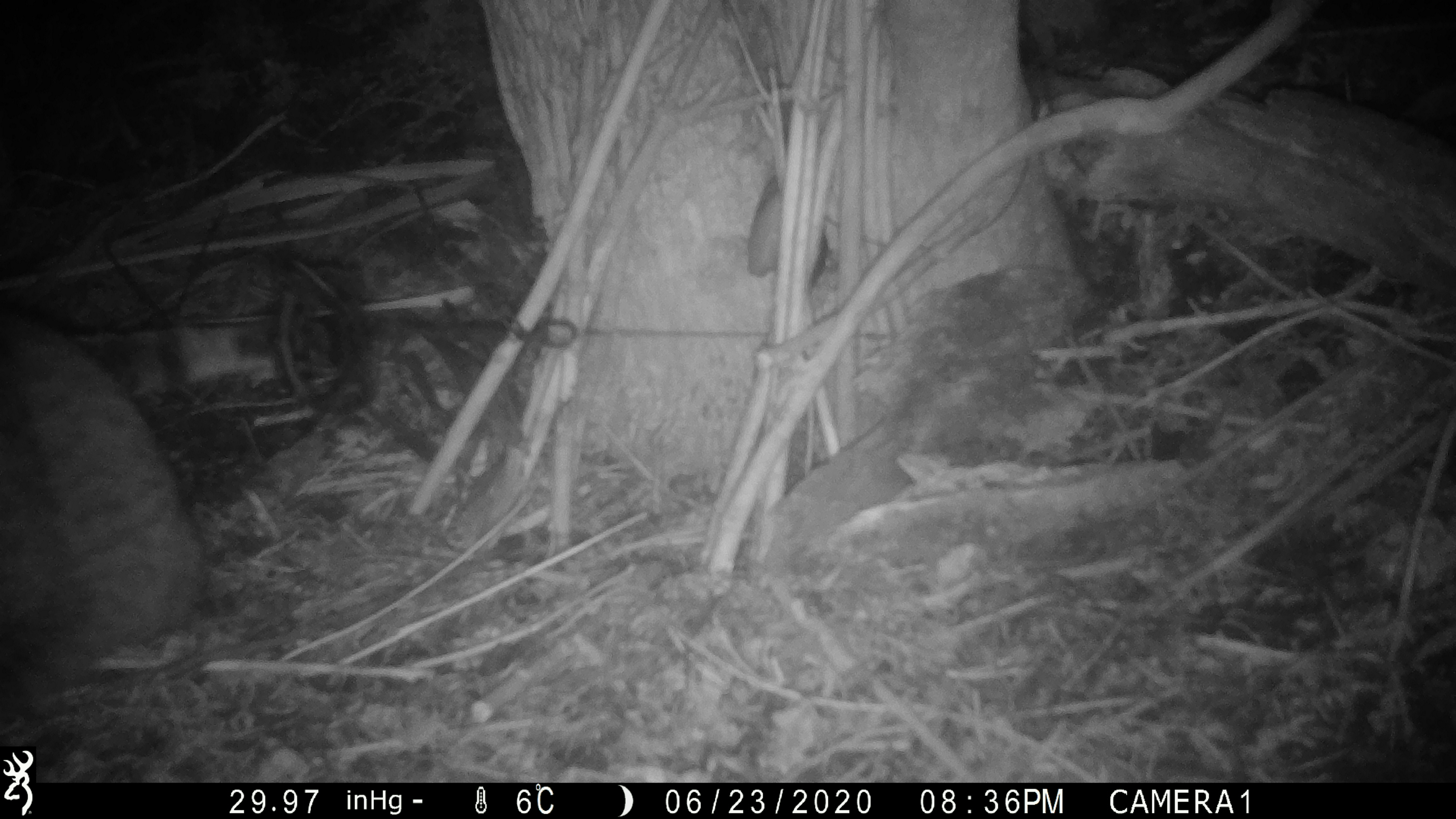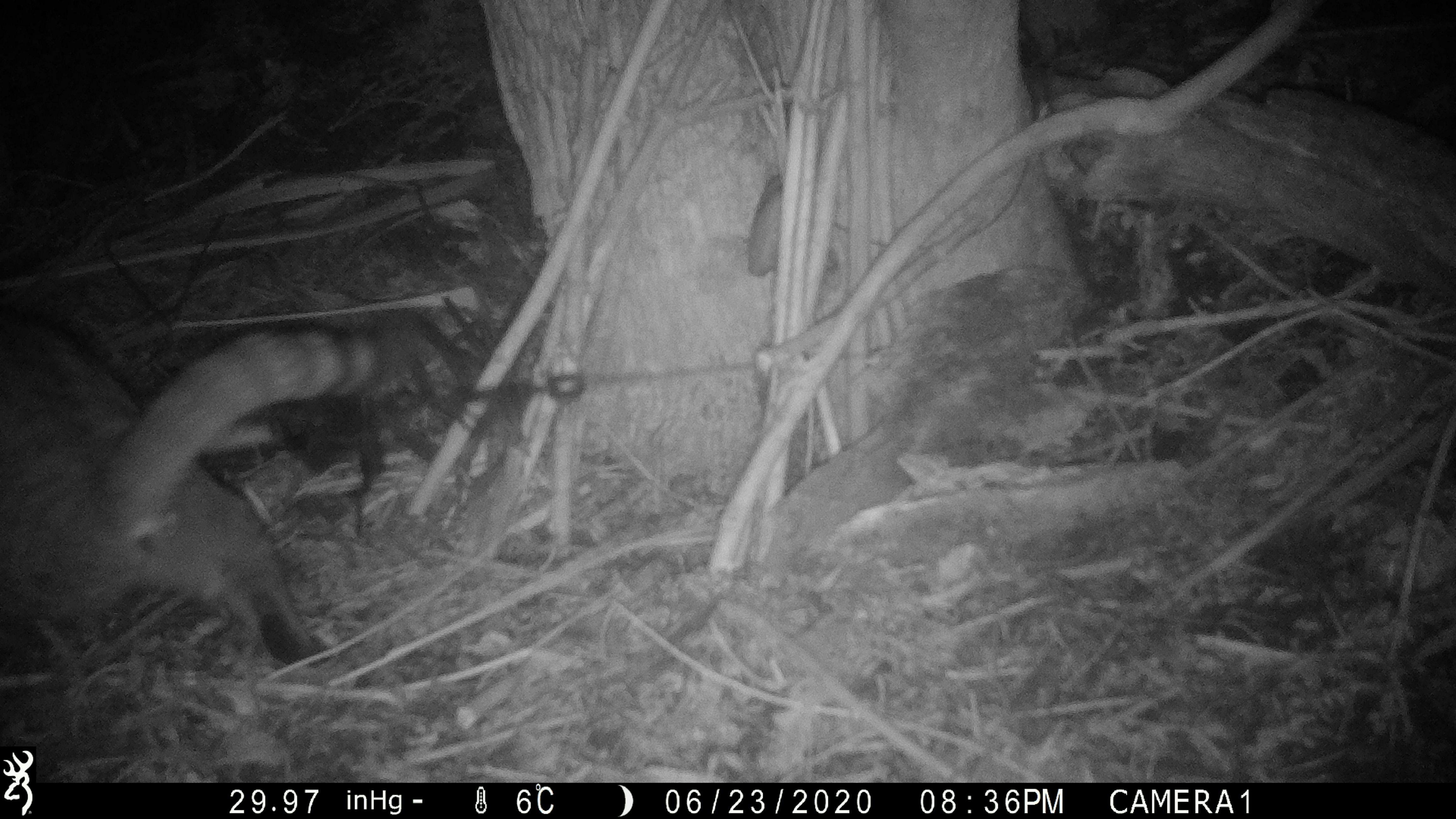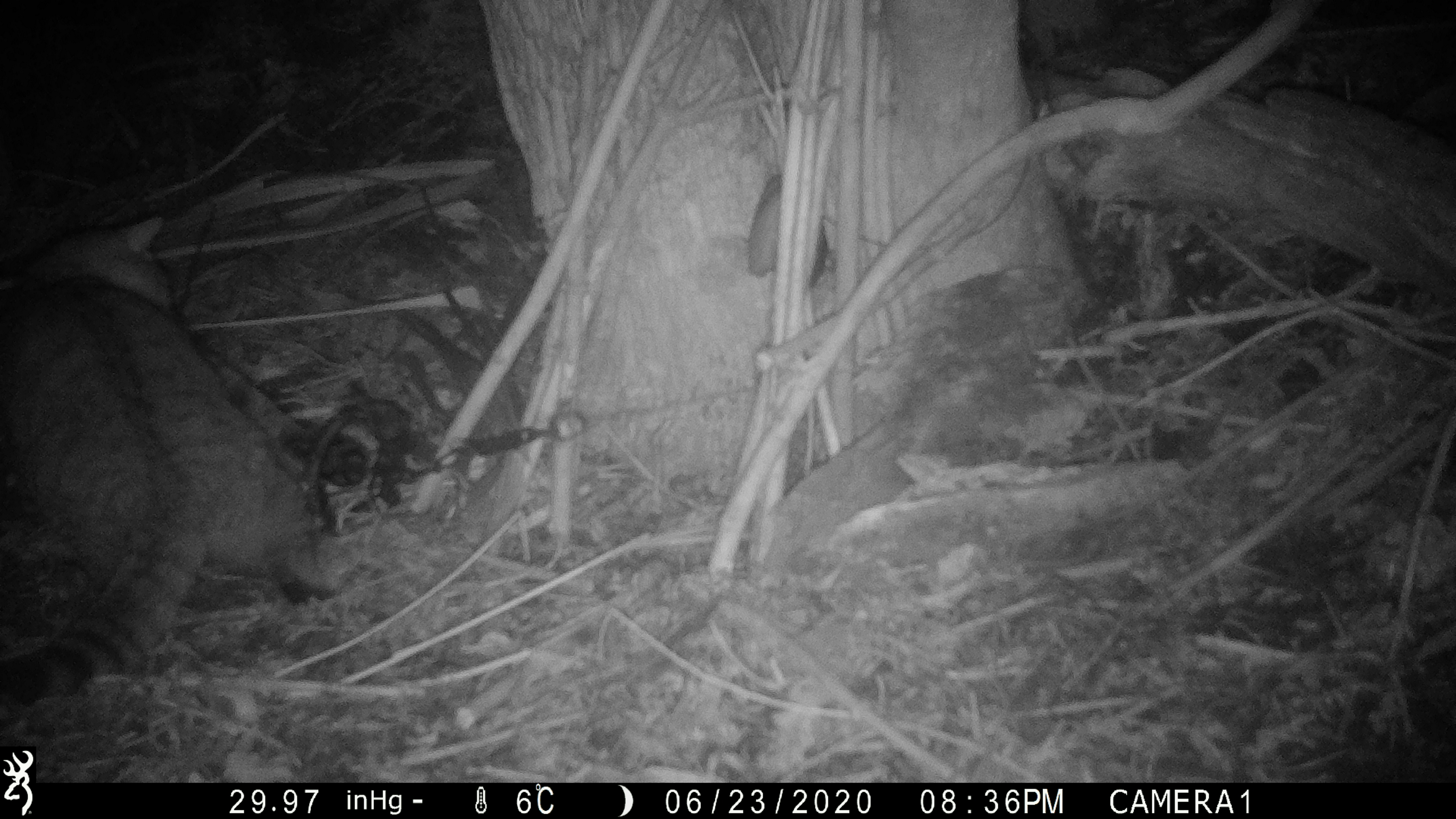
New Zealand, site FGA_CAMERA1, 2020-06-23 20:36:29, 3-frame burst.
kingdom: Animalia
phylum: Chordata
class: Mammalia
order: Carnivora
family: Felidae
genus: Felis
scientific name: Felis catus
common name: domestic cat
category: cat